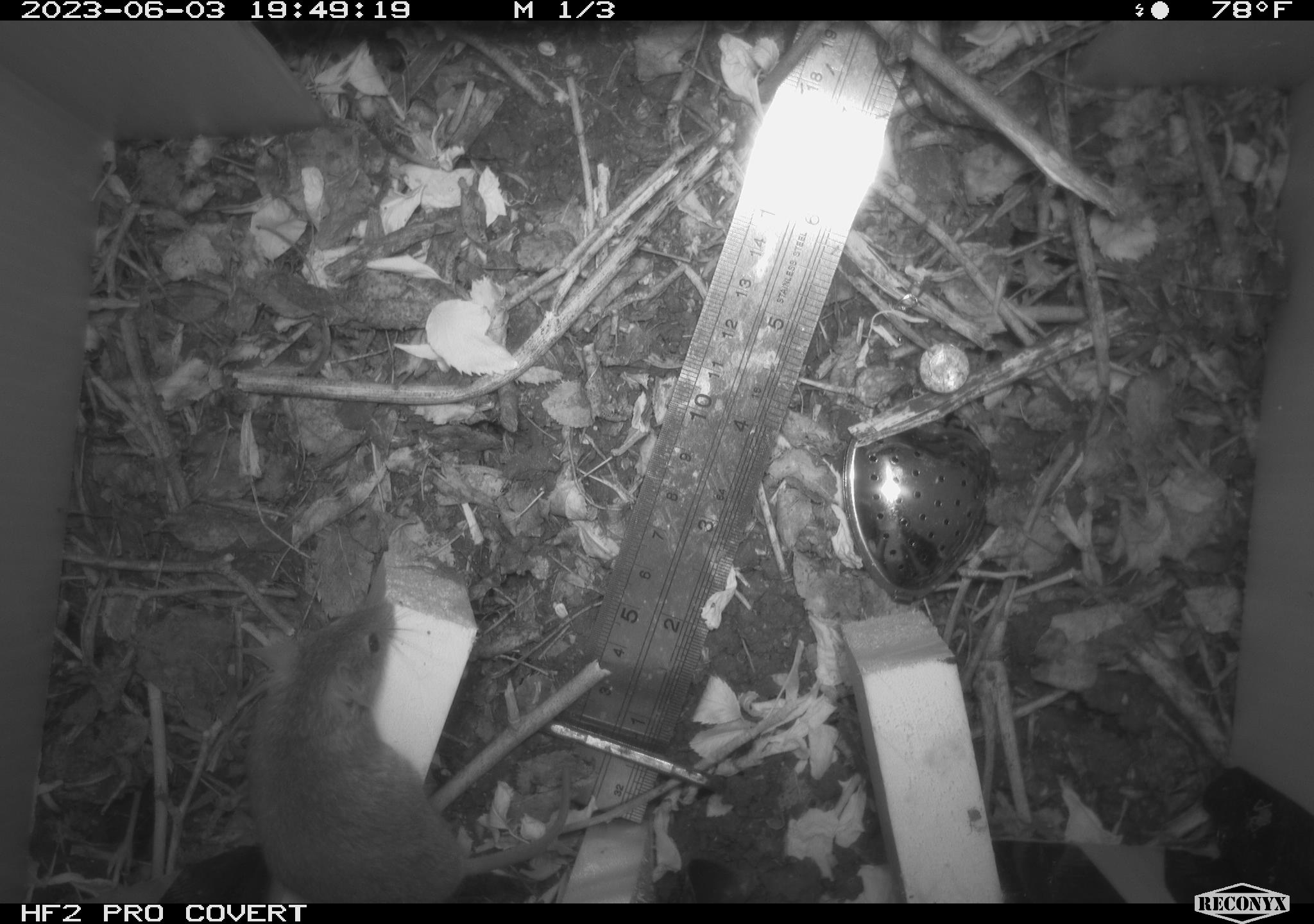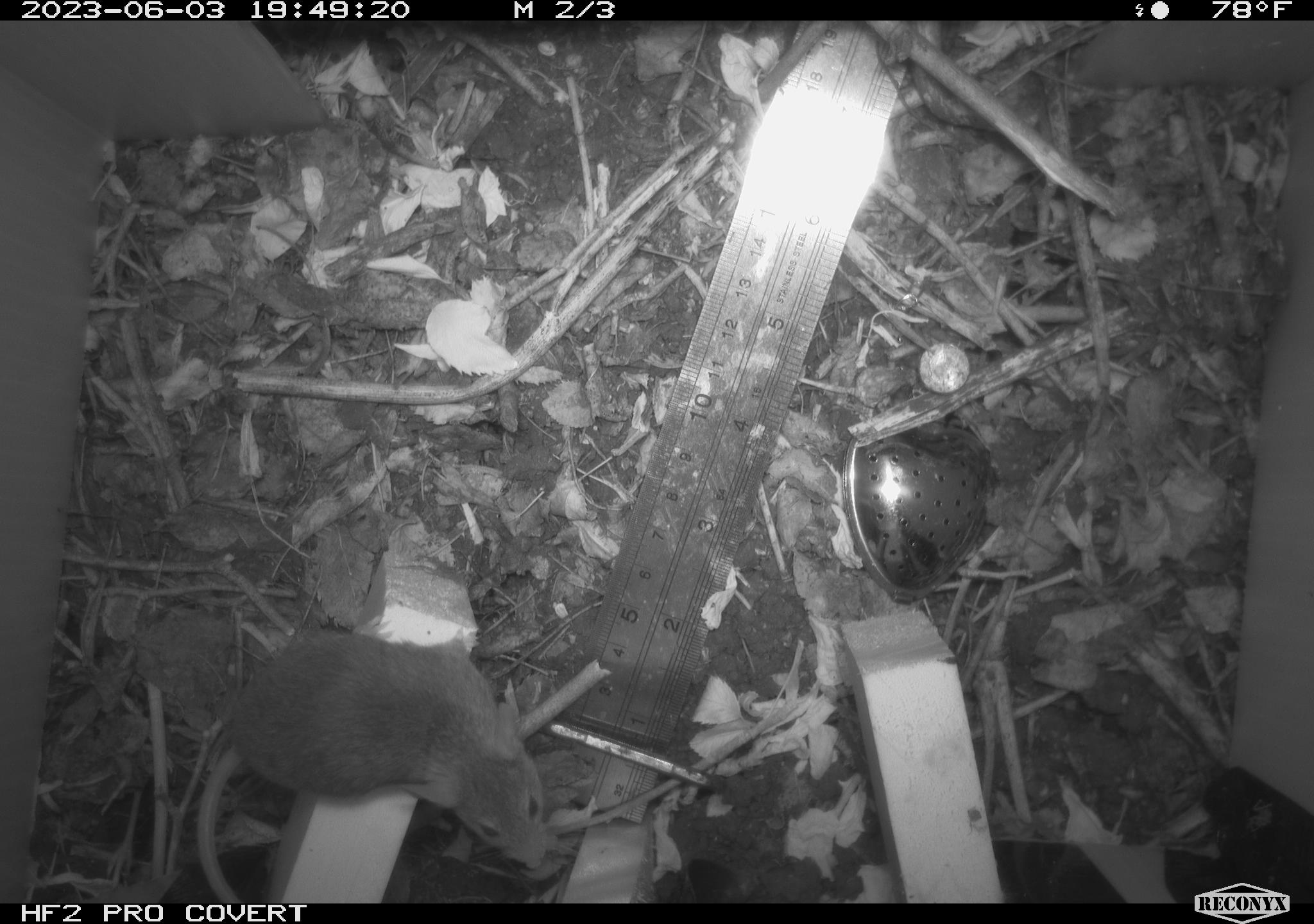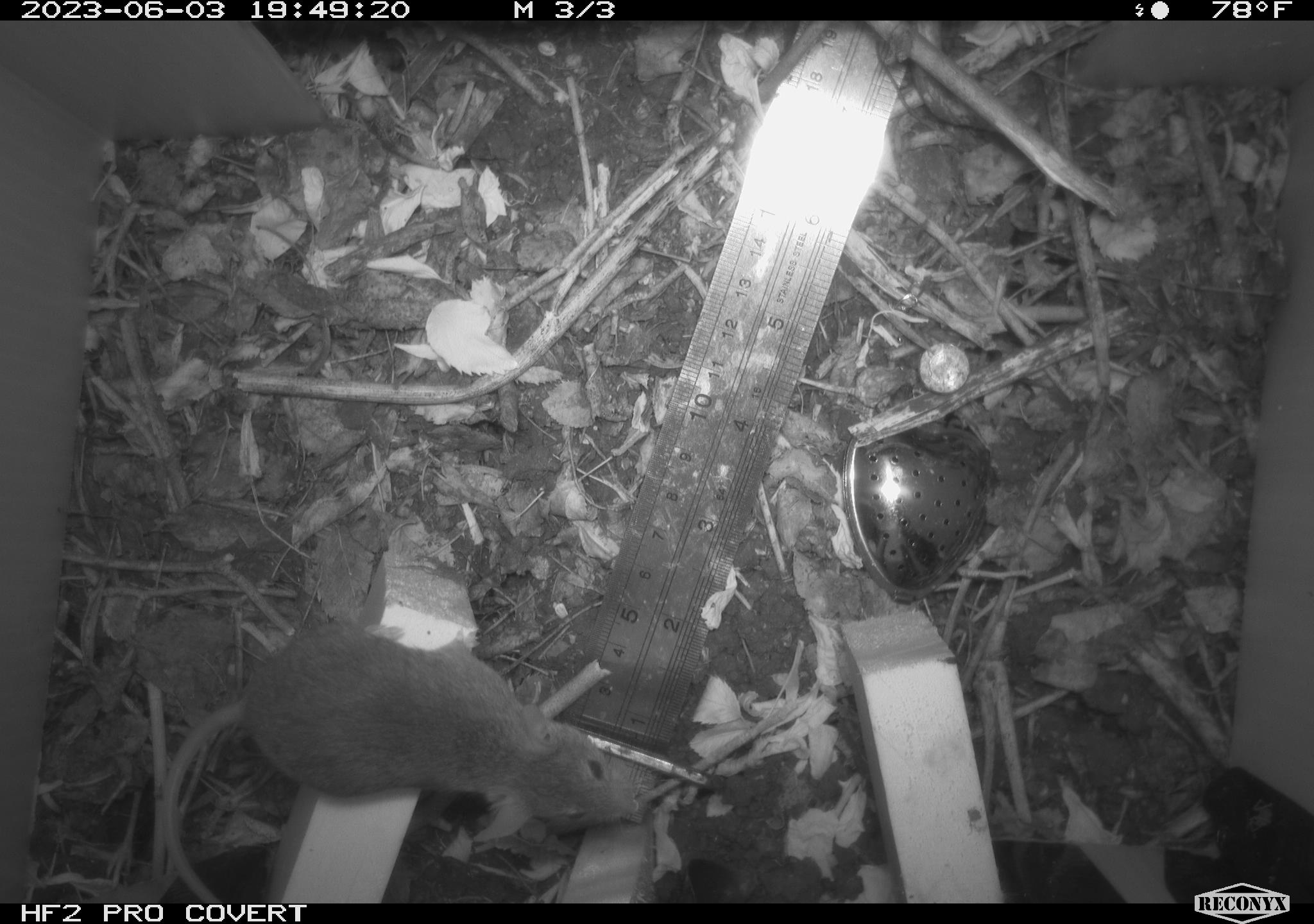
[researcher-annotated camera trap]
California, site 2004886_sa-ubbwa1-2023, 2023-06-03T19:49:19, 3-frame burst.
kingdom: Animalia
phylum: Chordata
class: Mammalia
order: Rodentia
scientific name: Rodentia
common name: rodent